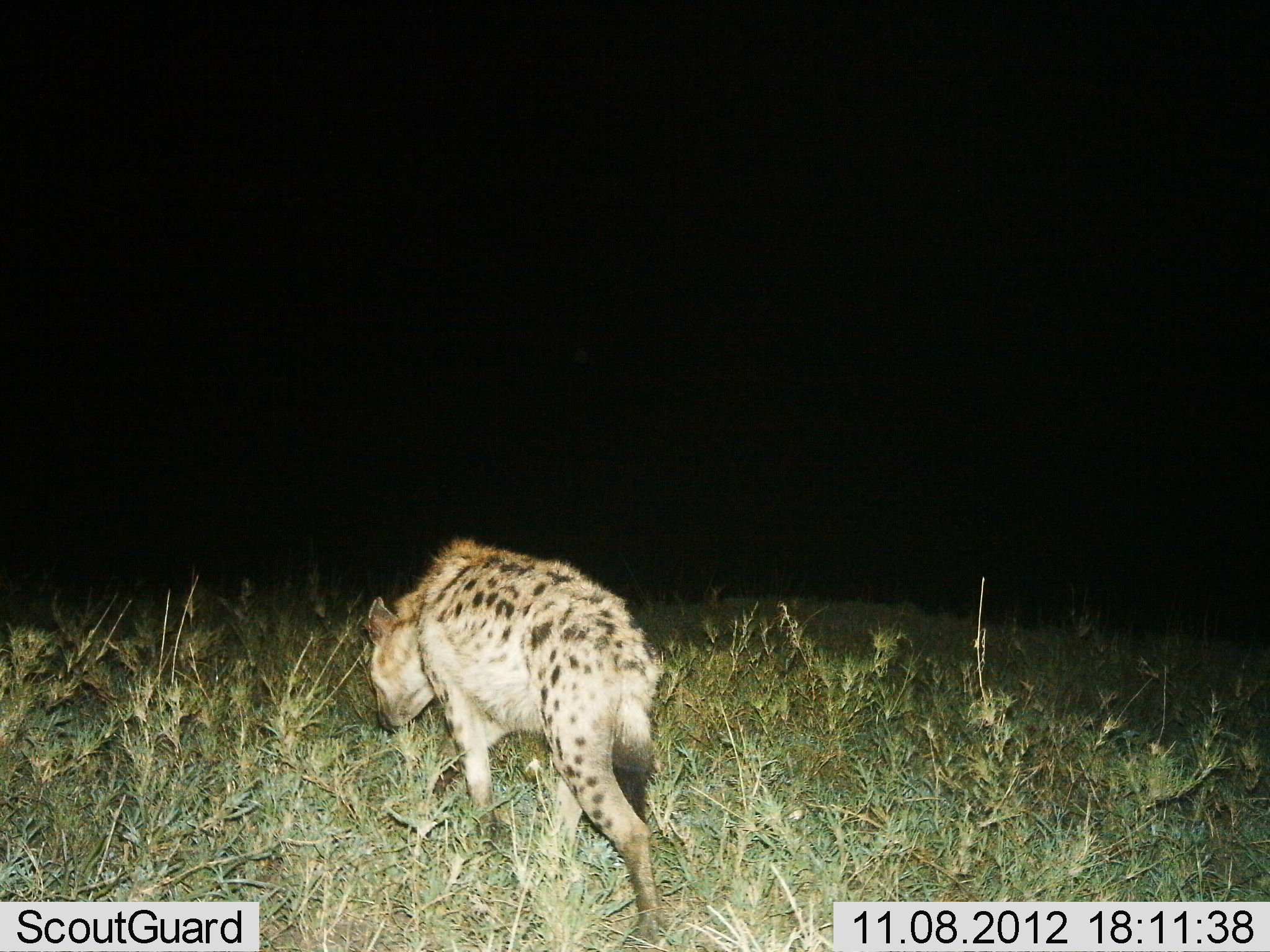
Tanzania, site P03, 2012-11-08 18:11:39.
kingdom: Animalia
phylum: Chordata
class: Mammalia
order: Carnivora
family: Hyaenidae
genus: Crocuta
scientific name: Crocuta crocuta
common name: spotted hyena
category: hyenaspotted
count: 1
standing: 0%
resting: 0%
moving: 100%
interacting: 0%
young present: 0%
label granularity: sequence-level